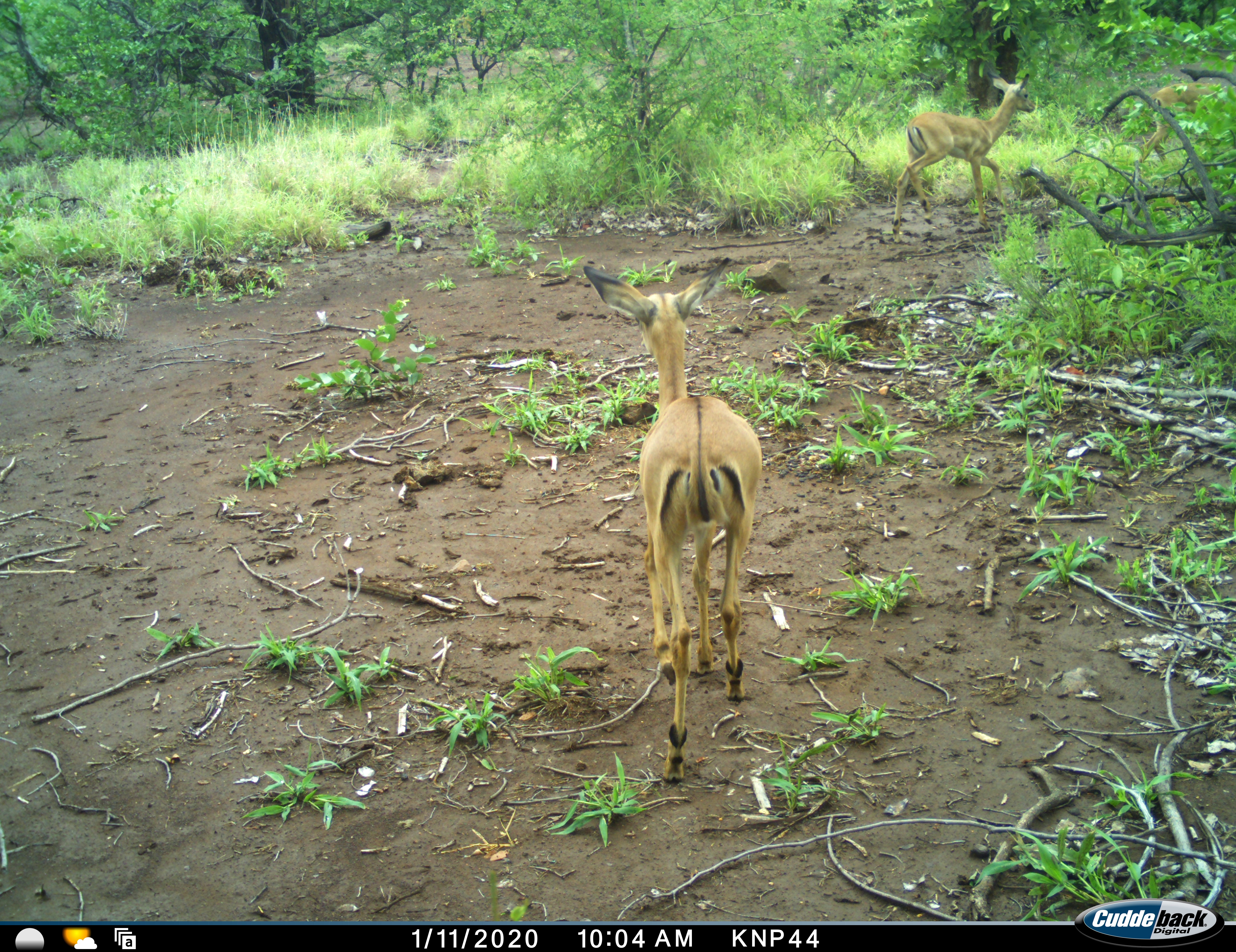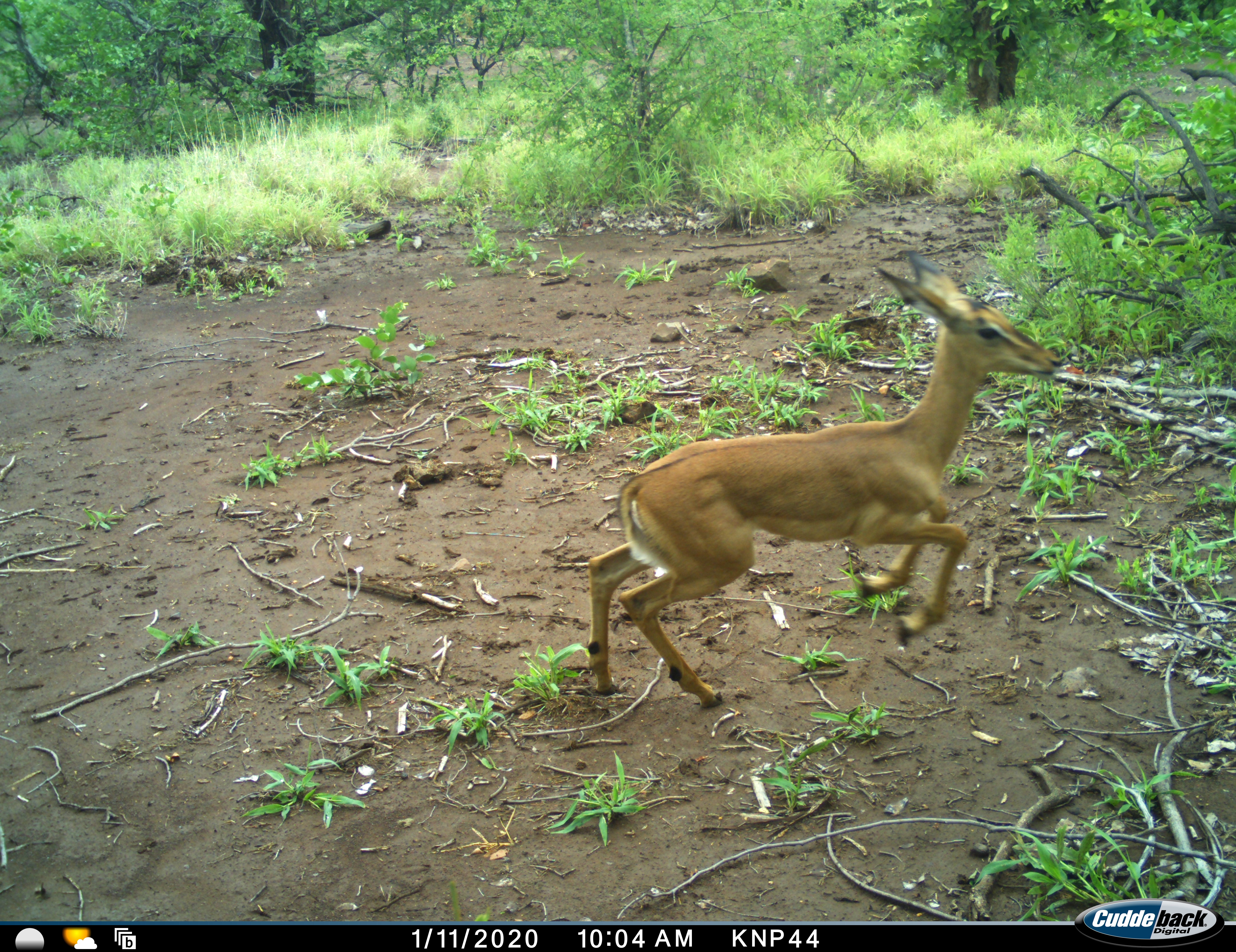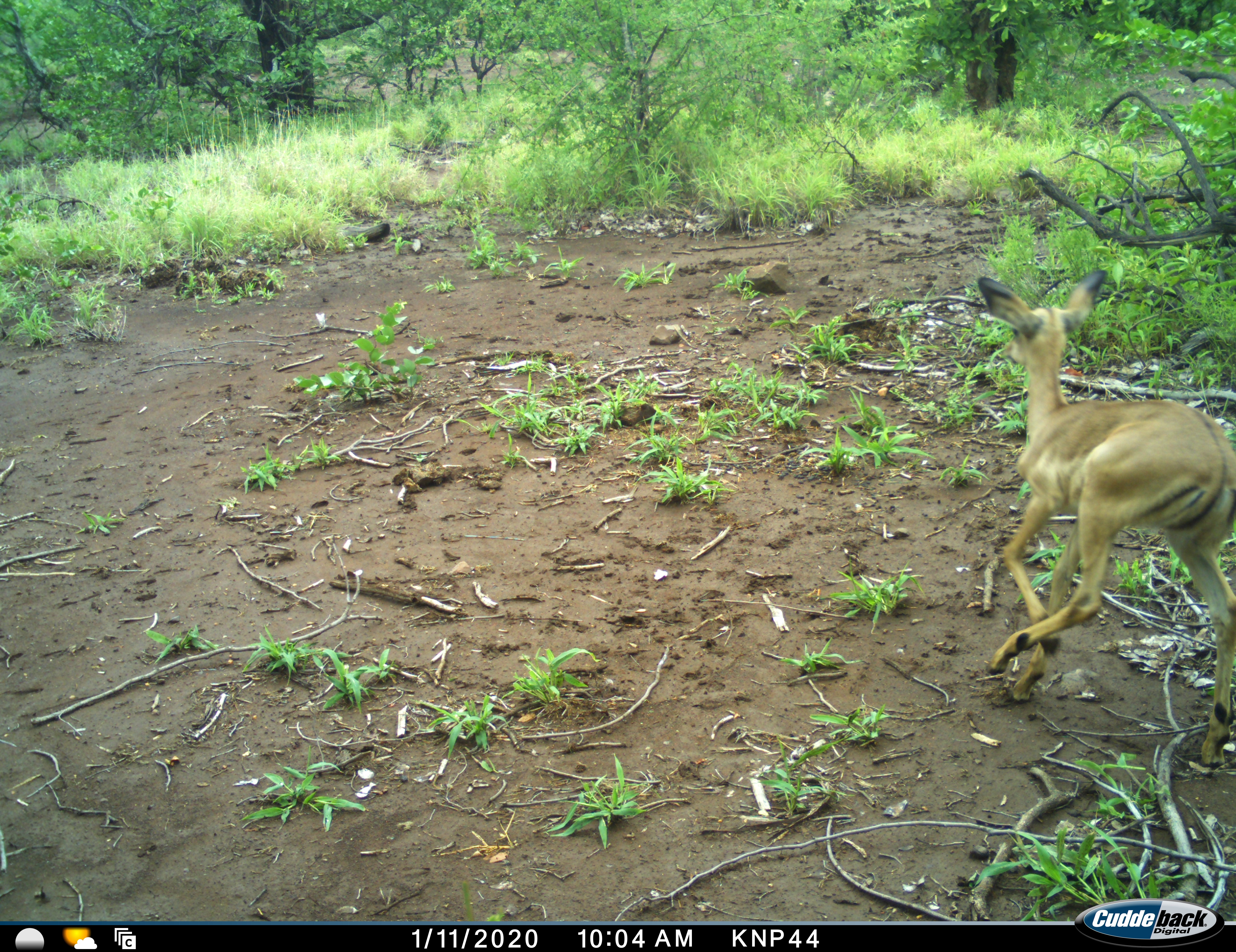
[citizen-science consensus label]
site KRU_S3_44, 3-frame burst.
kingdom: Animalia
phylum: Chordata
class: Mammalia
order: Artiodactyla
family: Bovidae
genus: Aepyceros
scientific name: Aepyceros melampus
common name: impala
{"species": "impala (Aepyceros melampus)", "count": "3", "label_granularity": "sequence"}